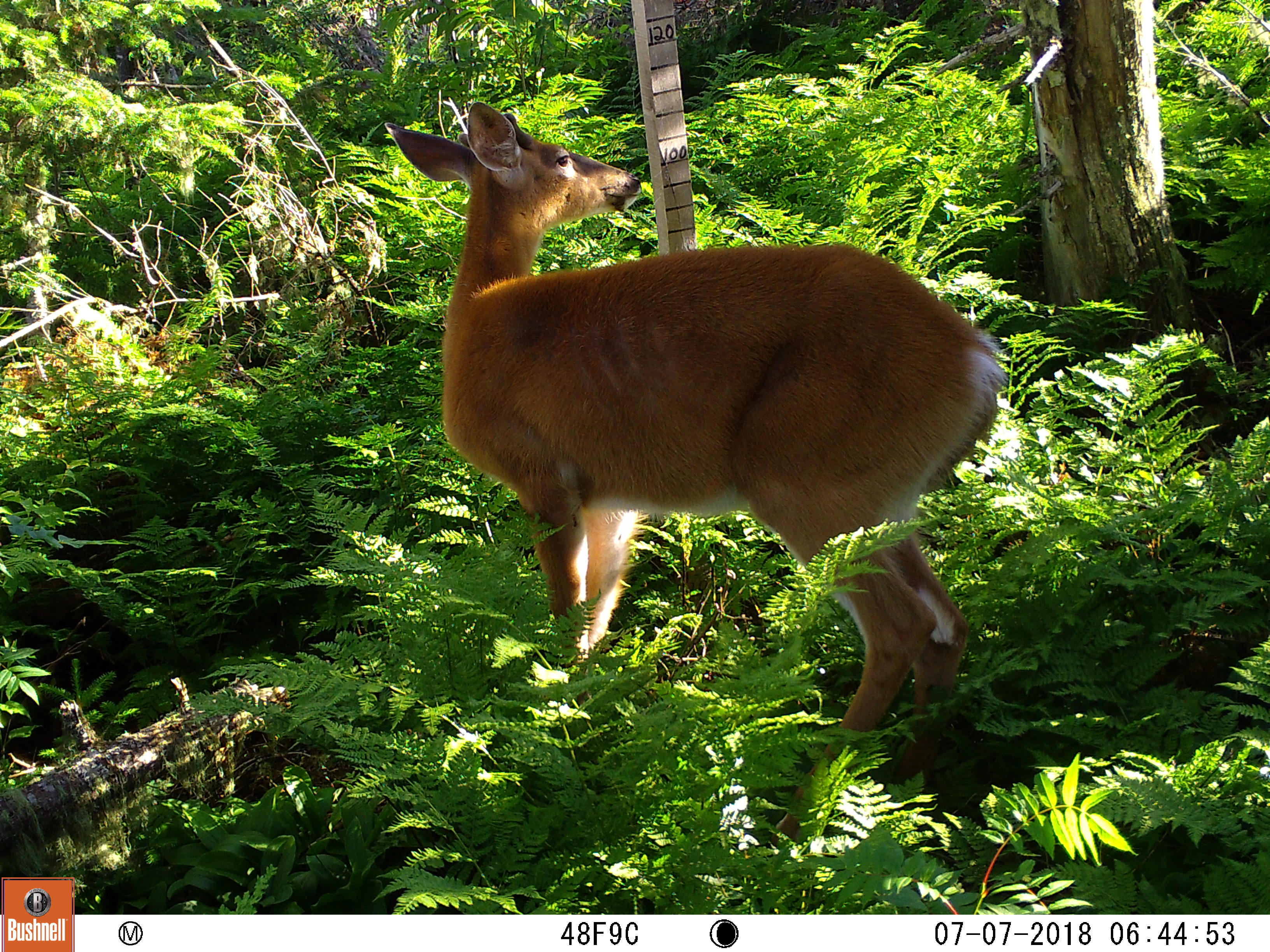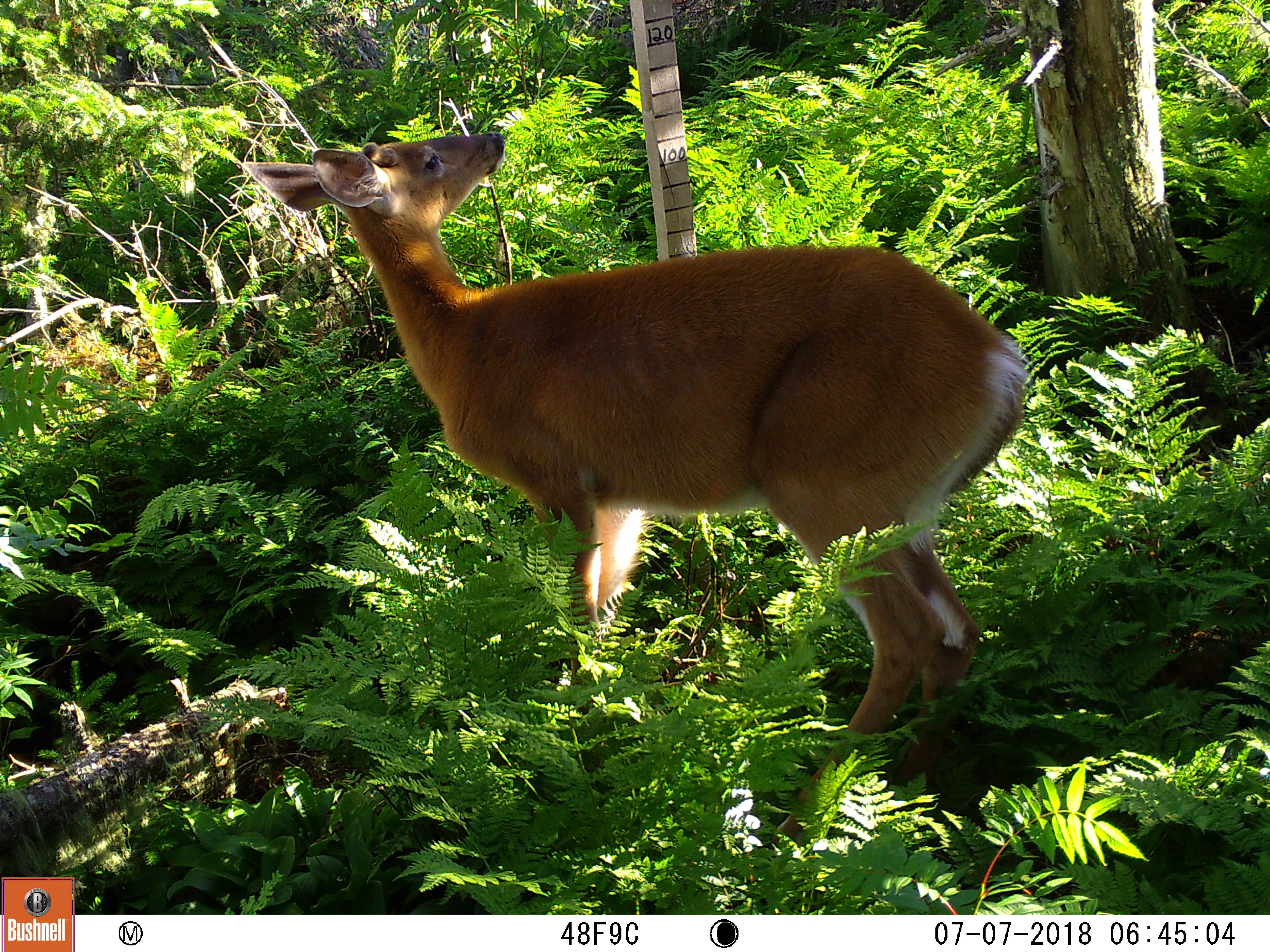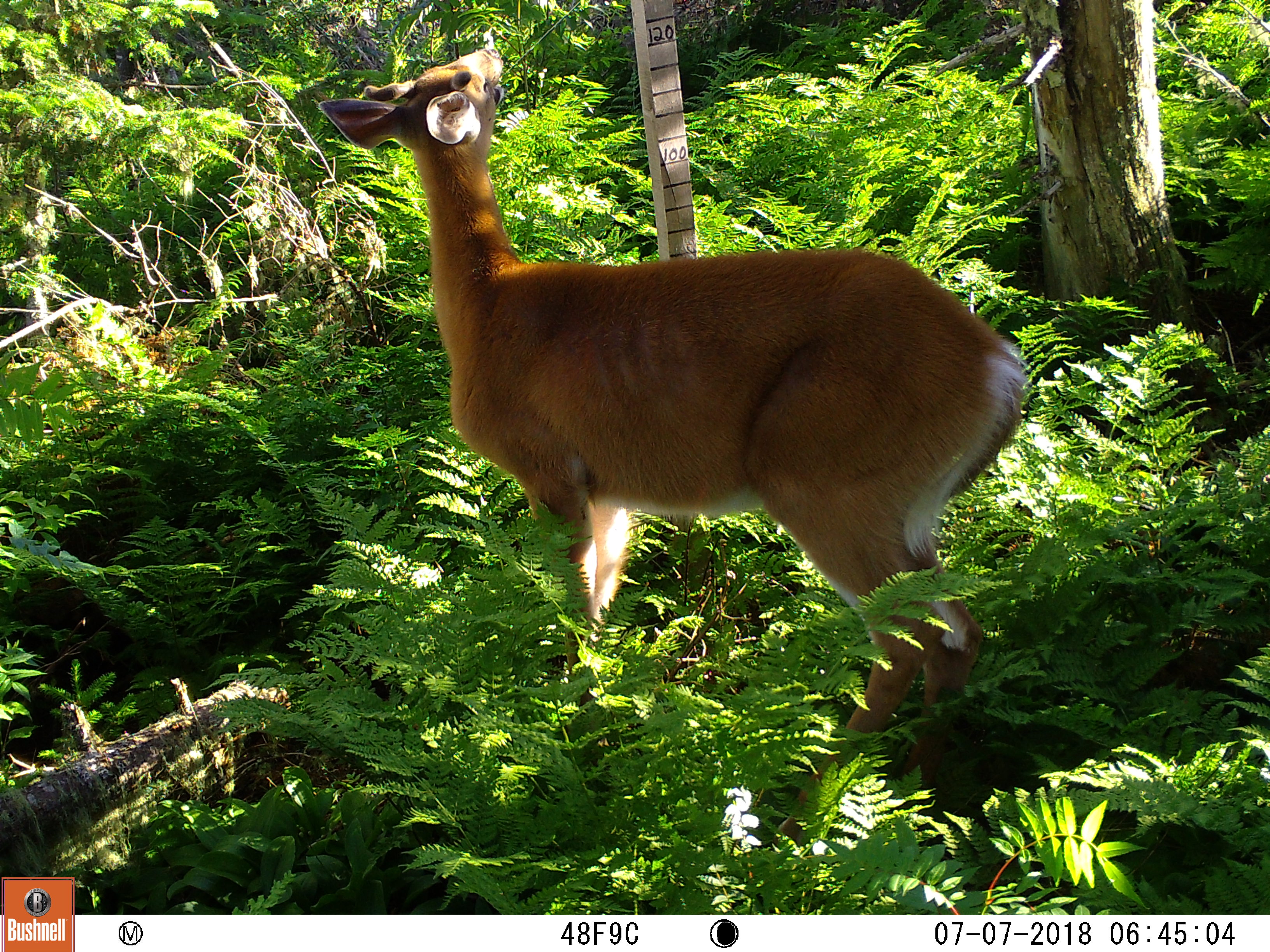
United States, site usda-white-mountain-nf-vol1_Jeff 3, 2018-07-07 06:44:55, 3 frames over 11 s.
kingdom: Animalia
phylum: Chordata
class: Mammalia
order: Artiodactyla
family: Cervidae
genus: Odocoileus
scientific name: Odocoileus virginianus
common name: white-tailed deer